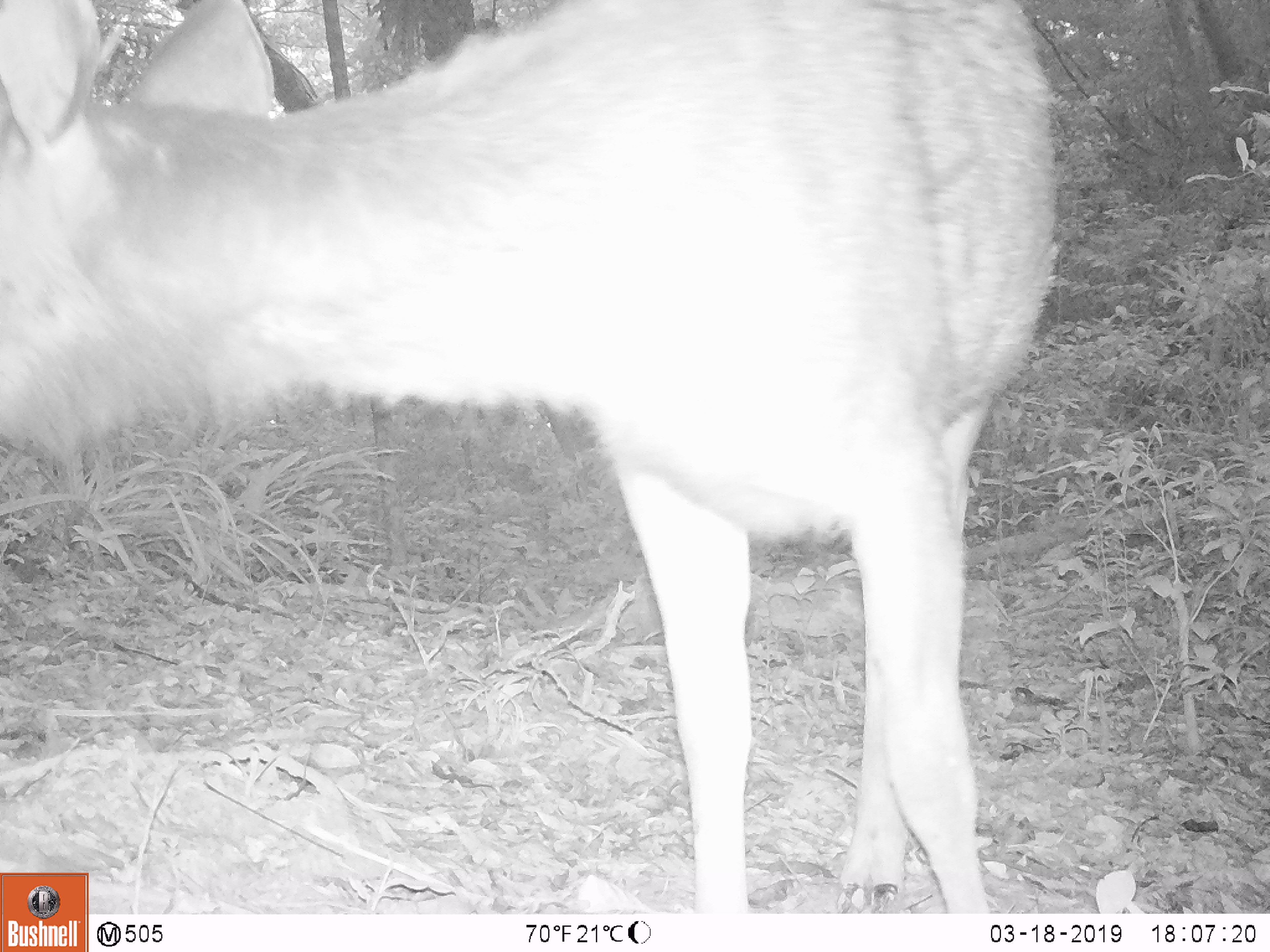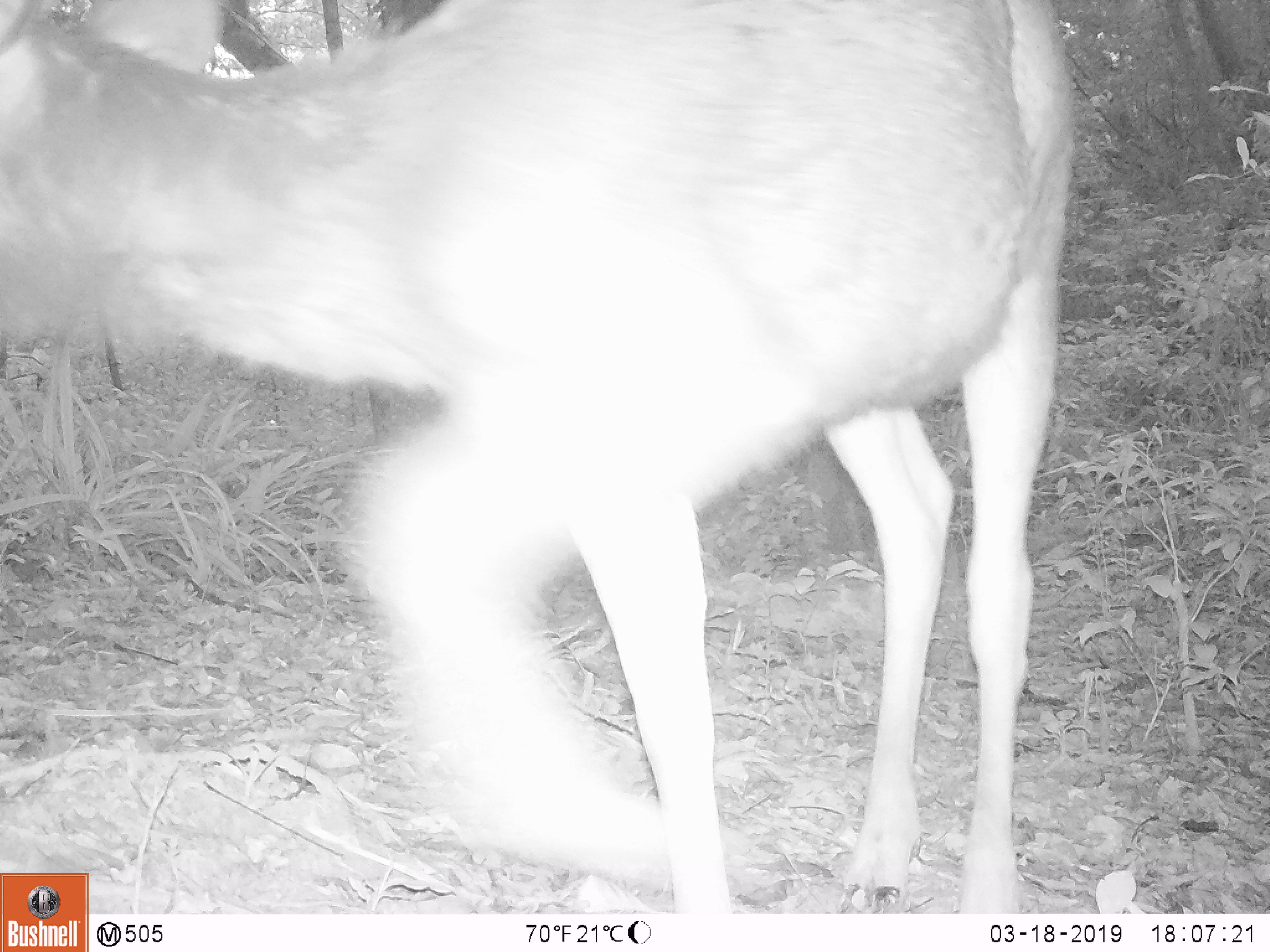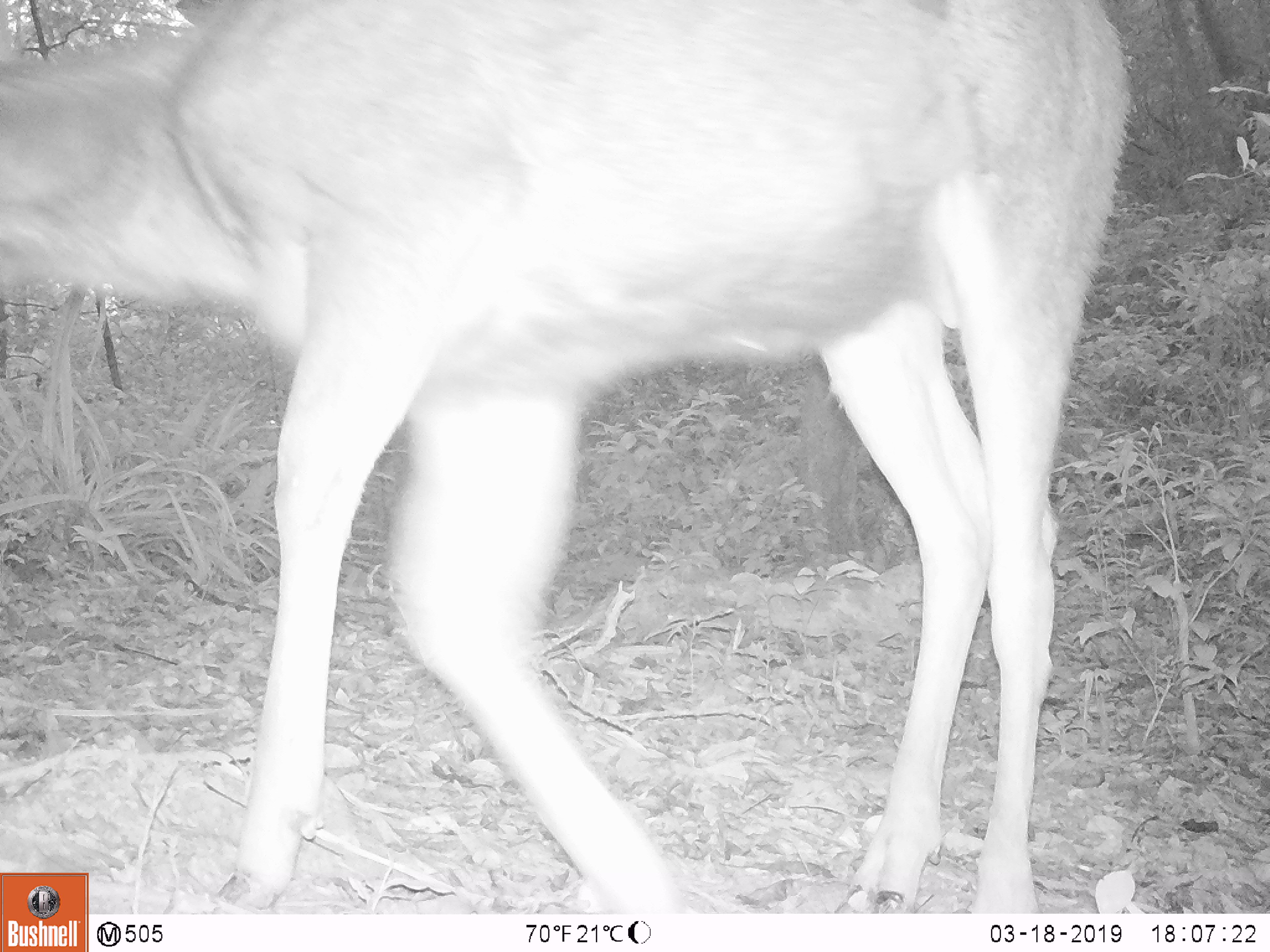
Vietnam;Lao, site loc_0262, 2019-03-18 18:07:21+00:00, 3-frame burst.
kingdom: Animalia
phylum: Chordata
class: Mammalia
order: Artiodactyla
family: Cervidae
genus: Rusa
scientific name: Rusa unicolor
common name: sambar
Sambar (Rusa unicolor). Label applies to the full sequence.